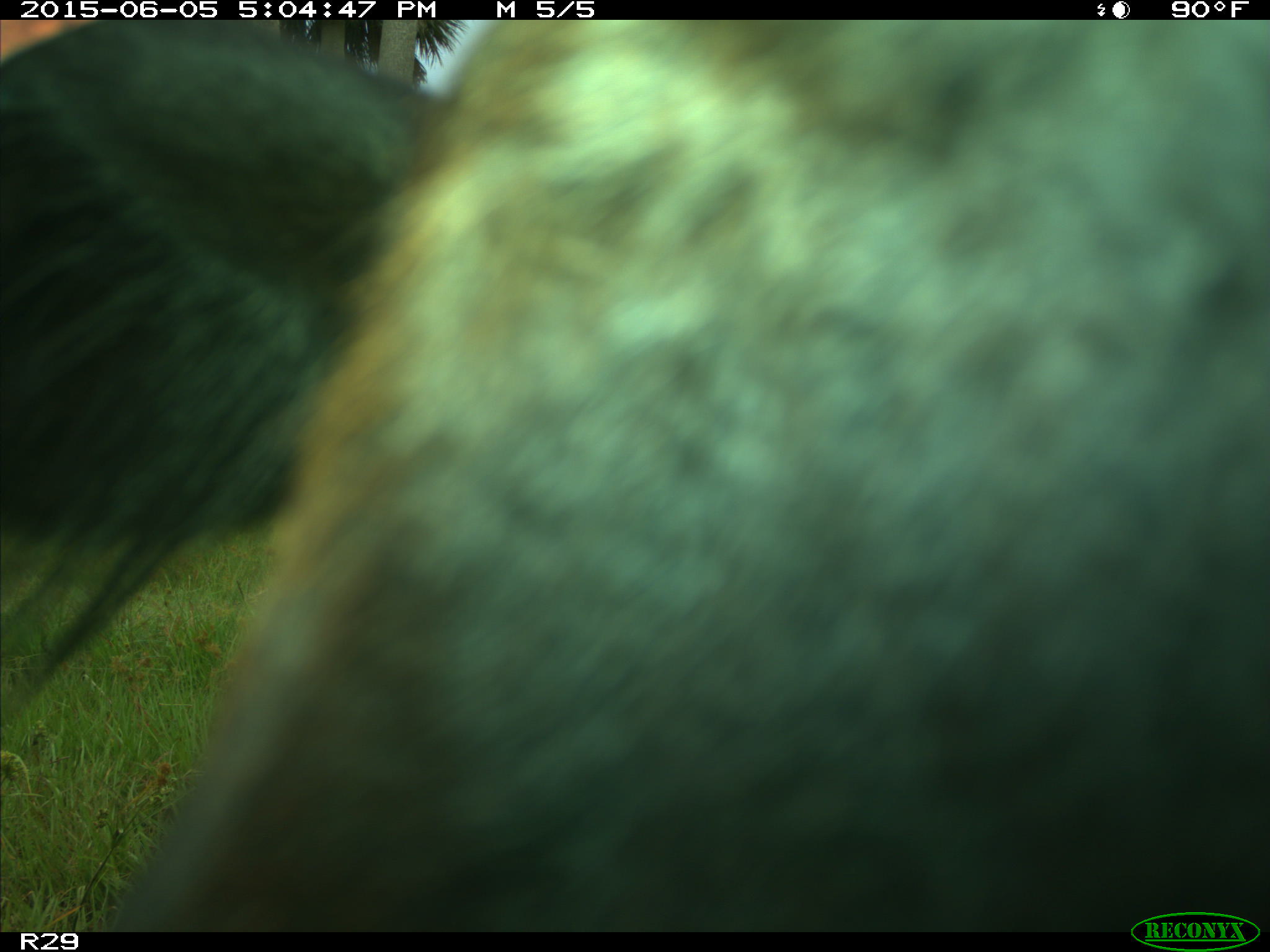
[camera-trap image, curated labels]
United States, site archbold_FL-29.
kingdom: Animalia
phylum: Chordata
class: Mammalia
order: Artiodactyla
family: Bovidae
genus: Bos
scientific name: Bos taurus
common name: domestic cow